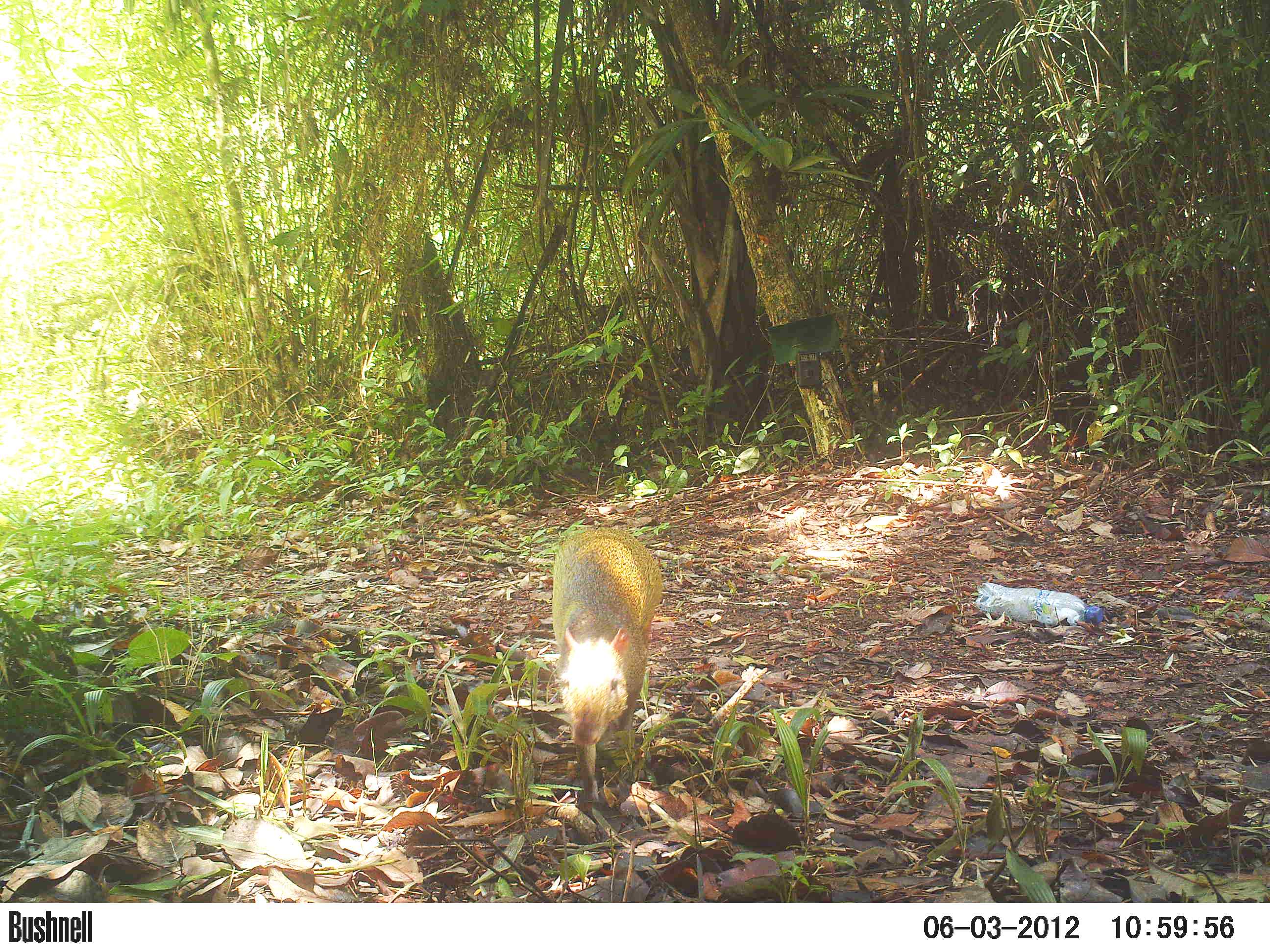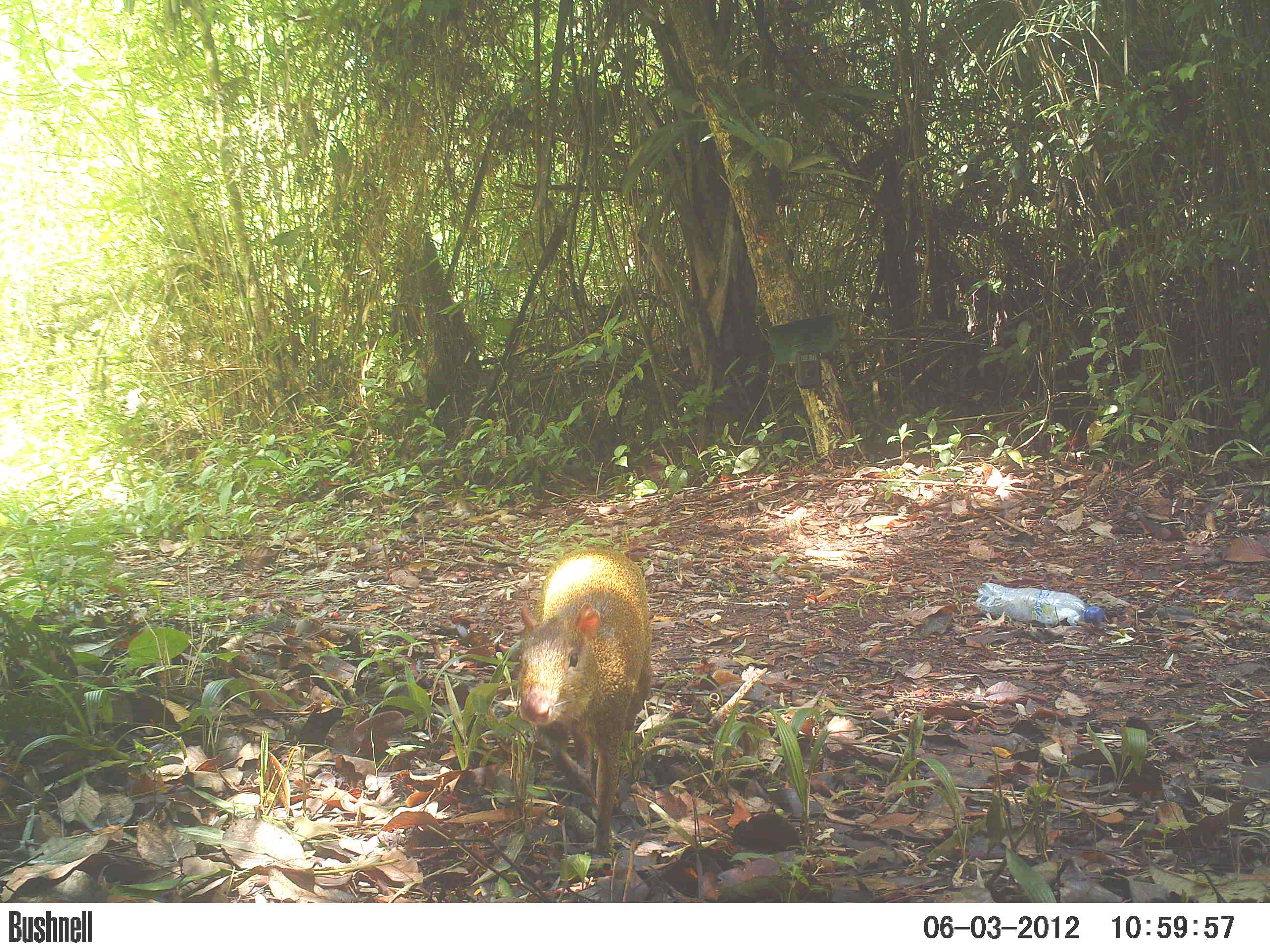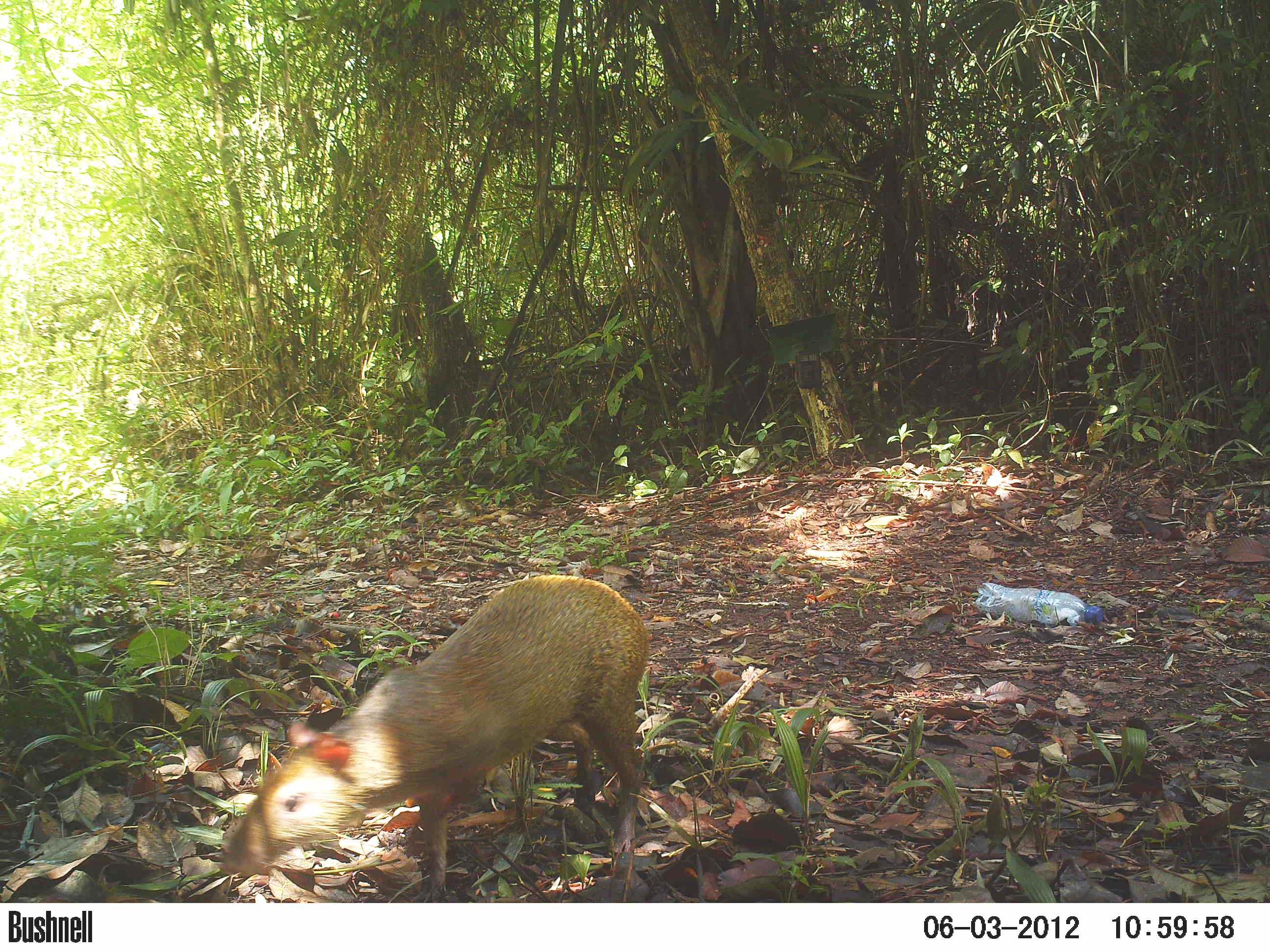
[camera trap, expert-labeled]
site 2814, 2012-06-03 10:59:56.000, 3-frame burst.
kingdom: Animalia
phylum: Chordata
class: Mammalia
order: Rodentia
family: Dasyproctidae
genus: Dasyprocta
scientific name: Dasyprocta punctata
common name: central american agouti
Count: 1.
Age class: adult.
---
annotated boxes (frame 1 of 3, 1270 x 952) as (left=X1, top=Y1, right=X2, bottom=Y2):
dasyprocta punctata: (left=547, top=526, right=665, bottom=803)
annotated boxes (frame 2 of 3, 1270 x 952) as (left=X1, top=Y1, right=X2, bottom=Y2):
dasyprocta punctata: (left=513, top=546, right=653, bottom=857)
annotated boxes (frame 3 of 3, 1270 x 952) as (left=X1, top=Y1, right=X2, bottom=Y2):
dasyprocta punctata: (left=219, top=574, right=650, bottom=902)